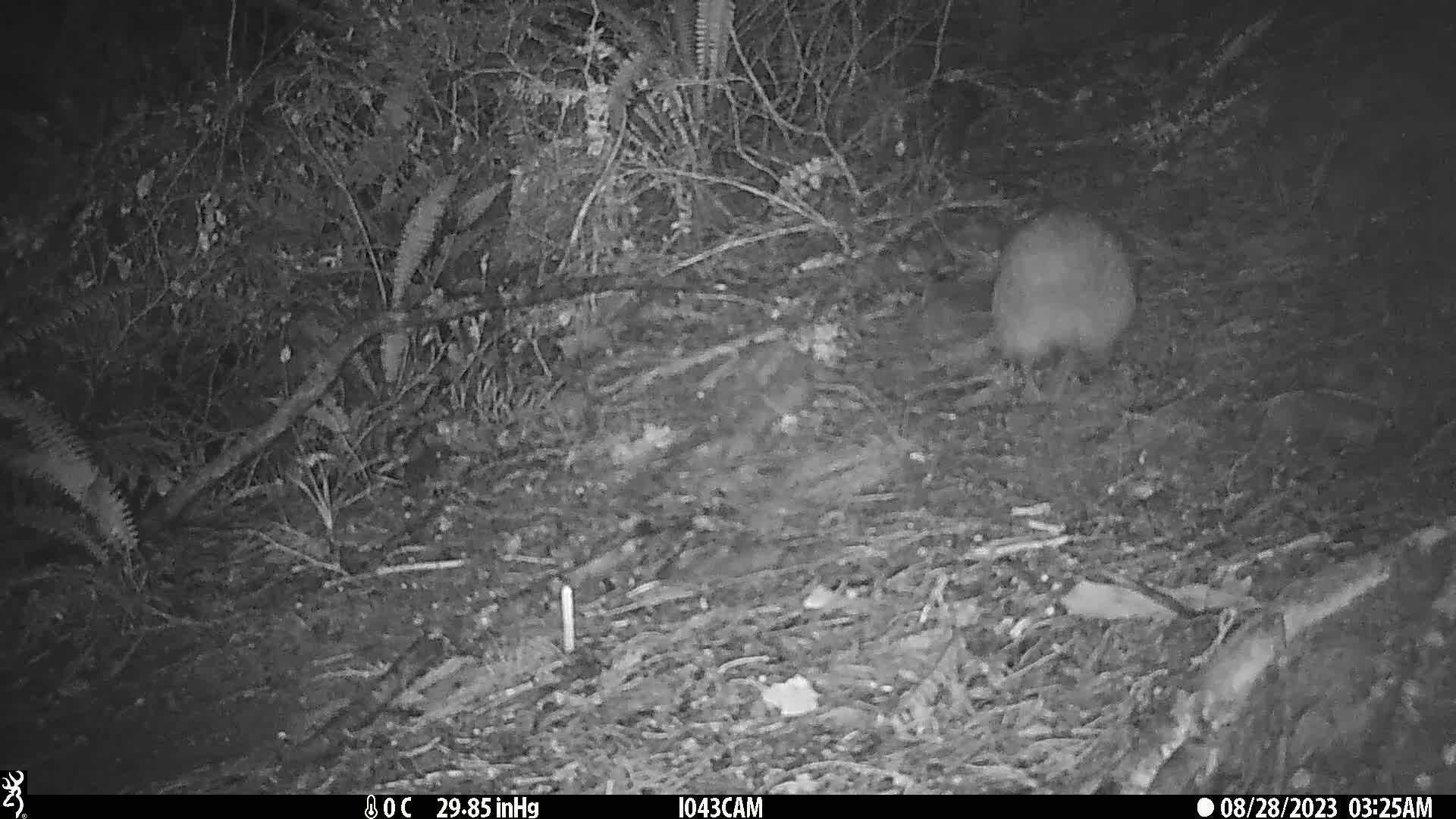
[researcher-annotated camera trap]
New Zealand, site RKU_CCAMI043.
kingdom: Animalia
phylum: Chordata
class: Aves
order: Apterygiformes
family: Apterygidae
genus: Apteryx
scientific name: Apteryx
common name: kiwi